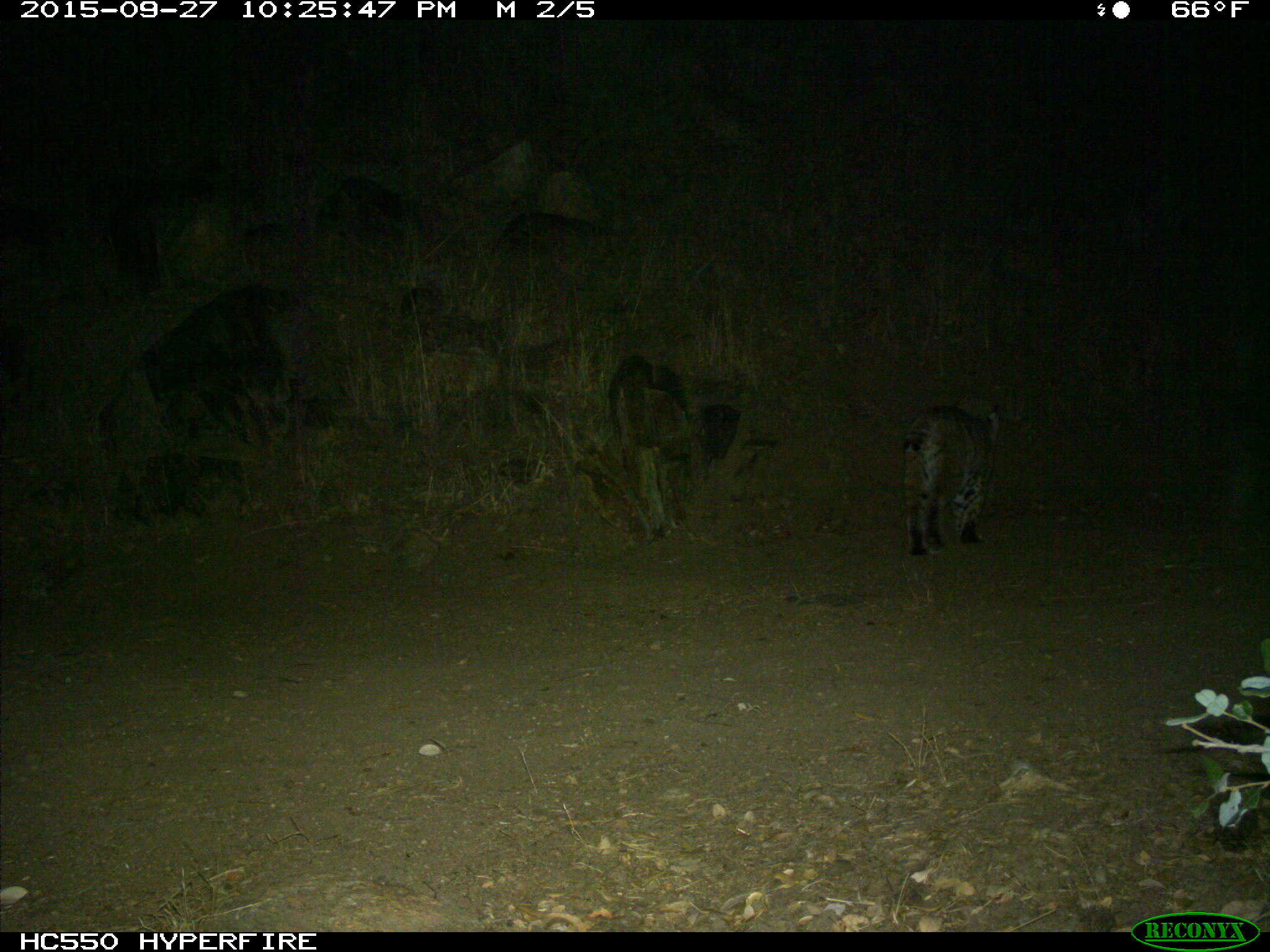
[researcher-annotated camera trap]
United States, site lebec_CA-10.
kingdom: Animalia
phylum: Chordata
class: Mammalia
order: Carnivora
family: Felidae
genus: Lynx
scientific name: Lynx rufus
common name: bobcat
Lynx rufus (bobcat).